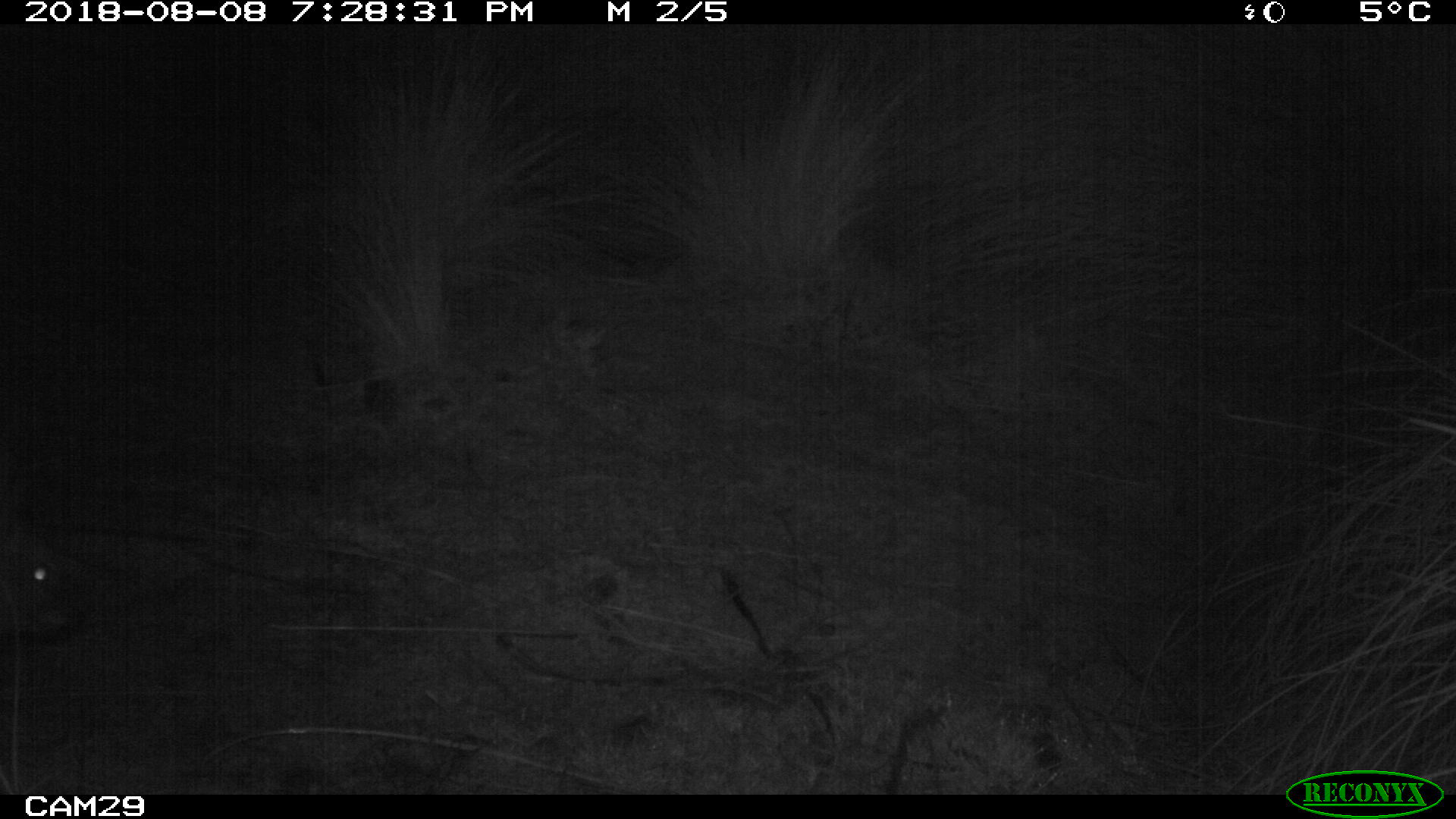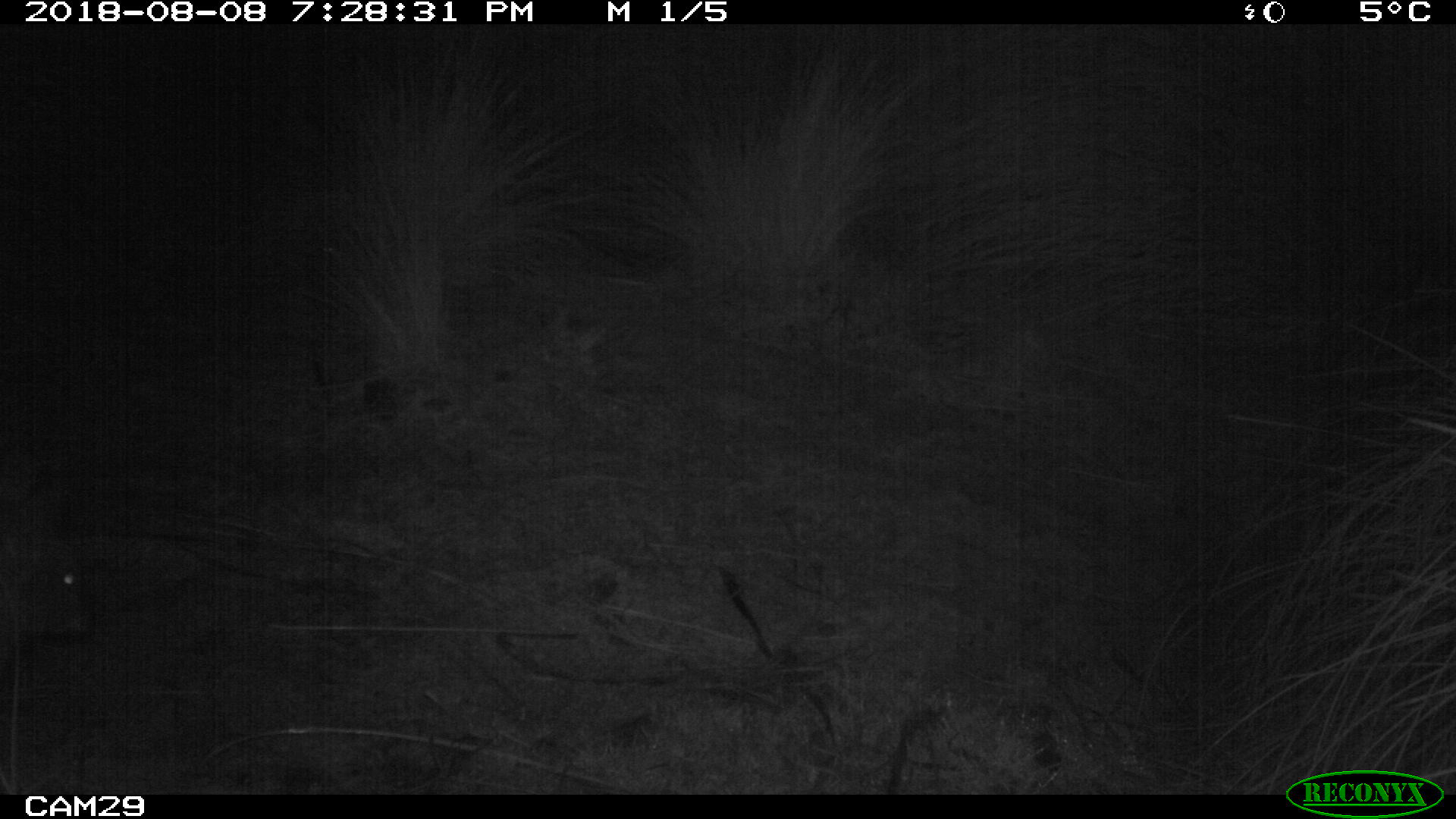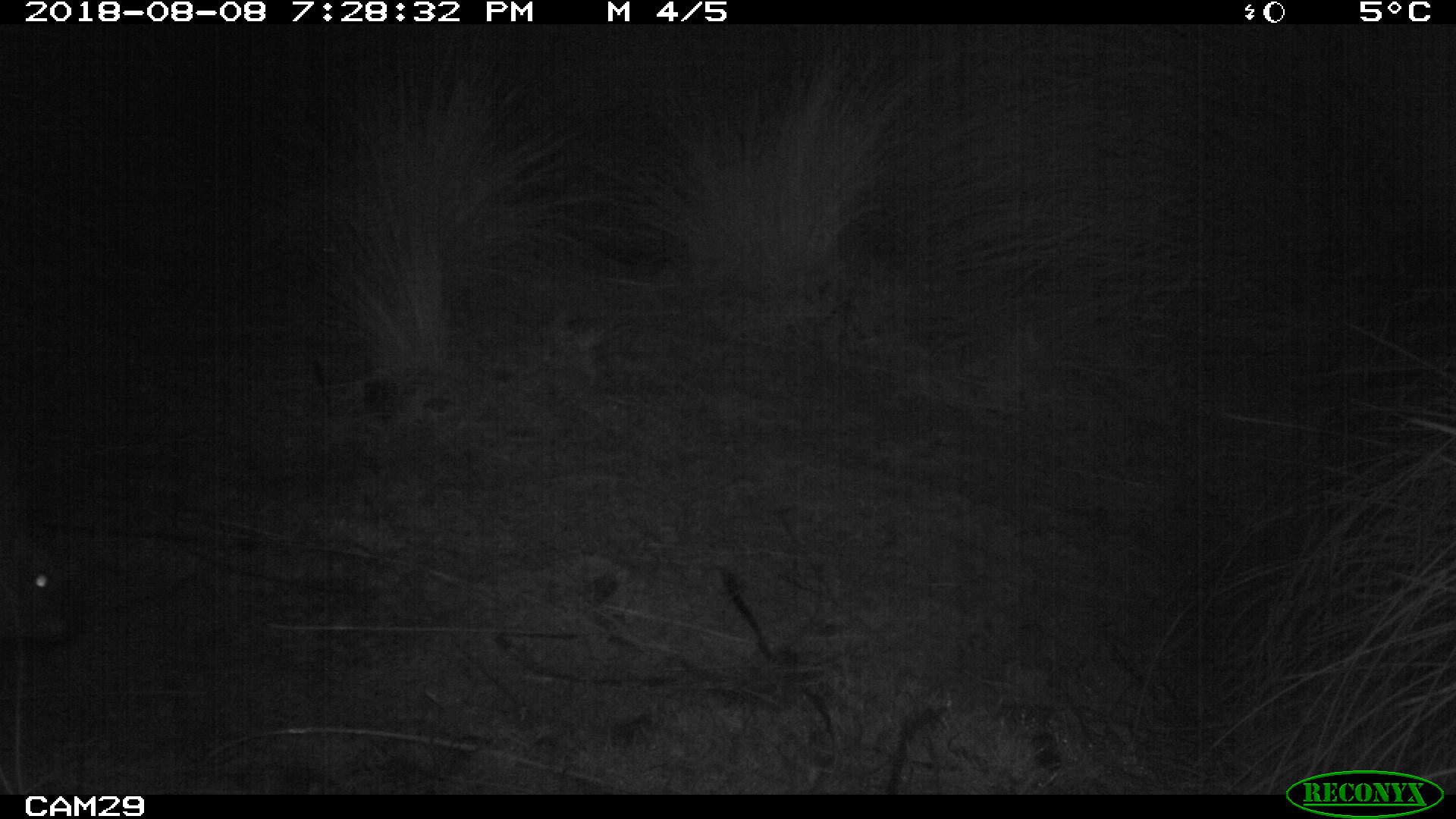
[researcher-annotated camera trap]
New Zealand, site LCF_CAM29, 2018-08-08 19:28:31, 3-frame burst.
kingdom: Animalia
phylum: Chordata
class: Mammalia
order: Diprotodontia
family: Macropodidae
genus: Notamacropus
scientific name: Notamacropus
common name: wallaby